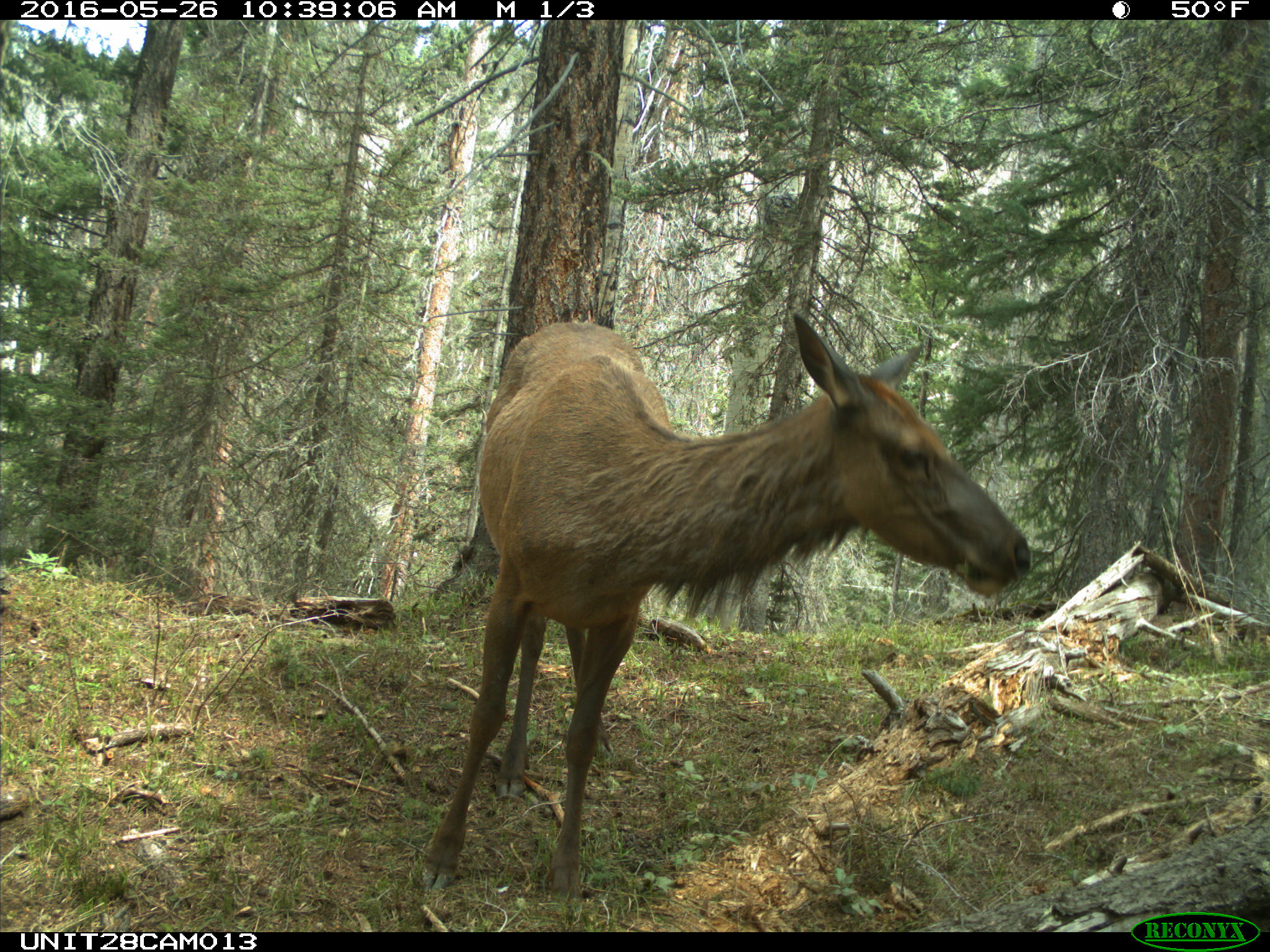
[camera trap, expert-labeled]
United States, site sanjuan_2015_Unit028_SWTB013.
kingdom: Animalia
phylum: Chordata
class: Mammalia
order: Artiodactyla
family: Cervidae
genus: Cervus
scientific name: Cervus elaphus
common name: red deer